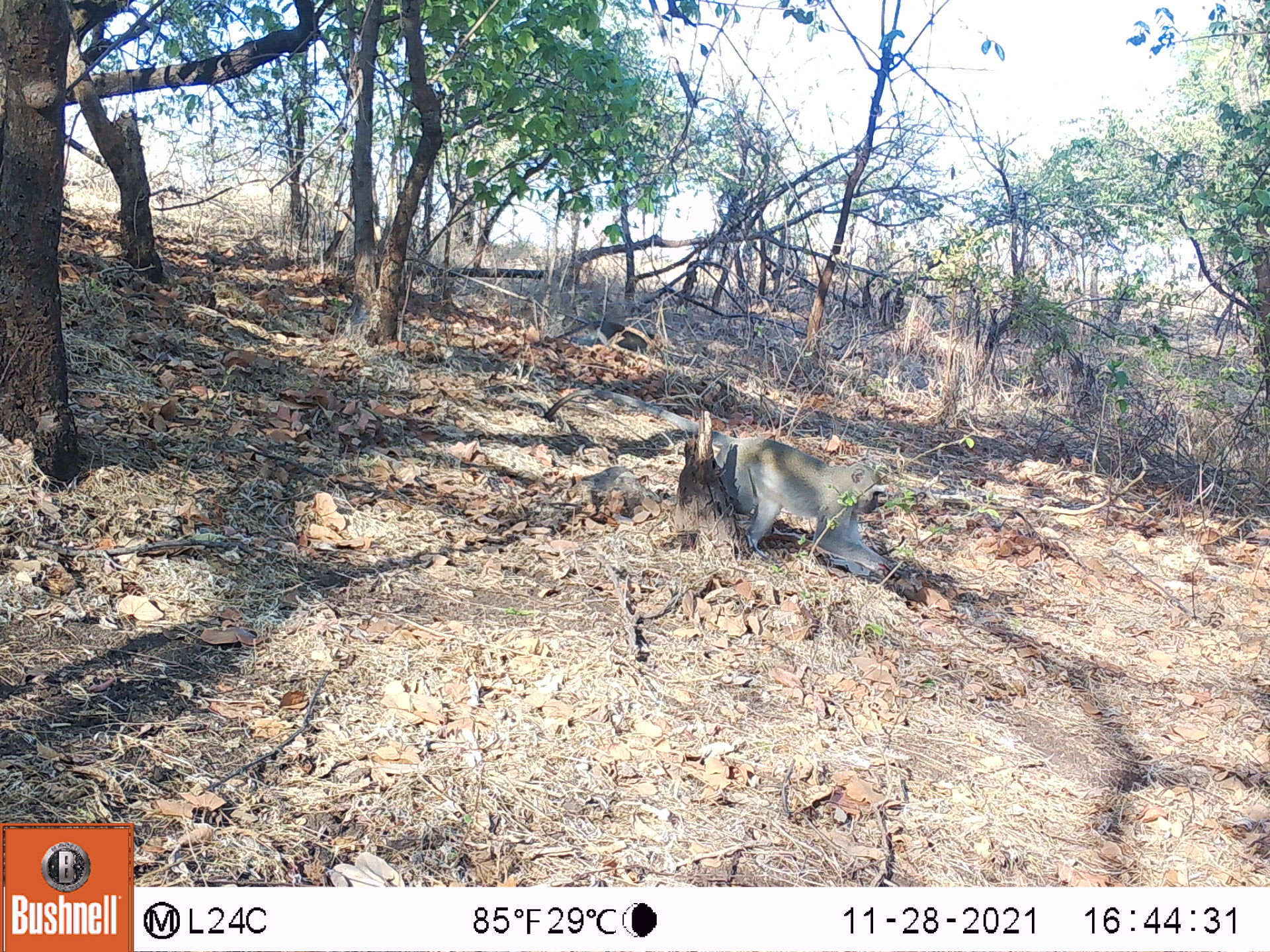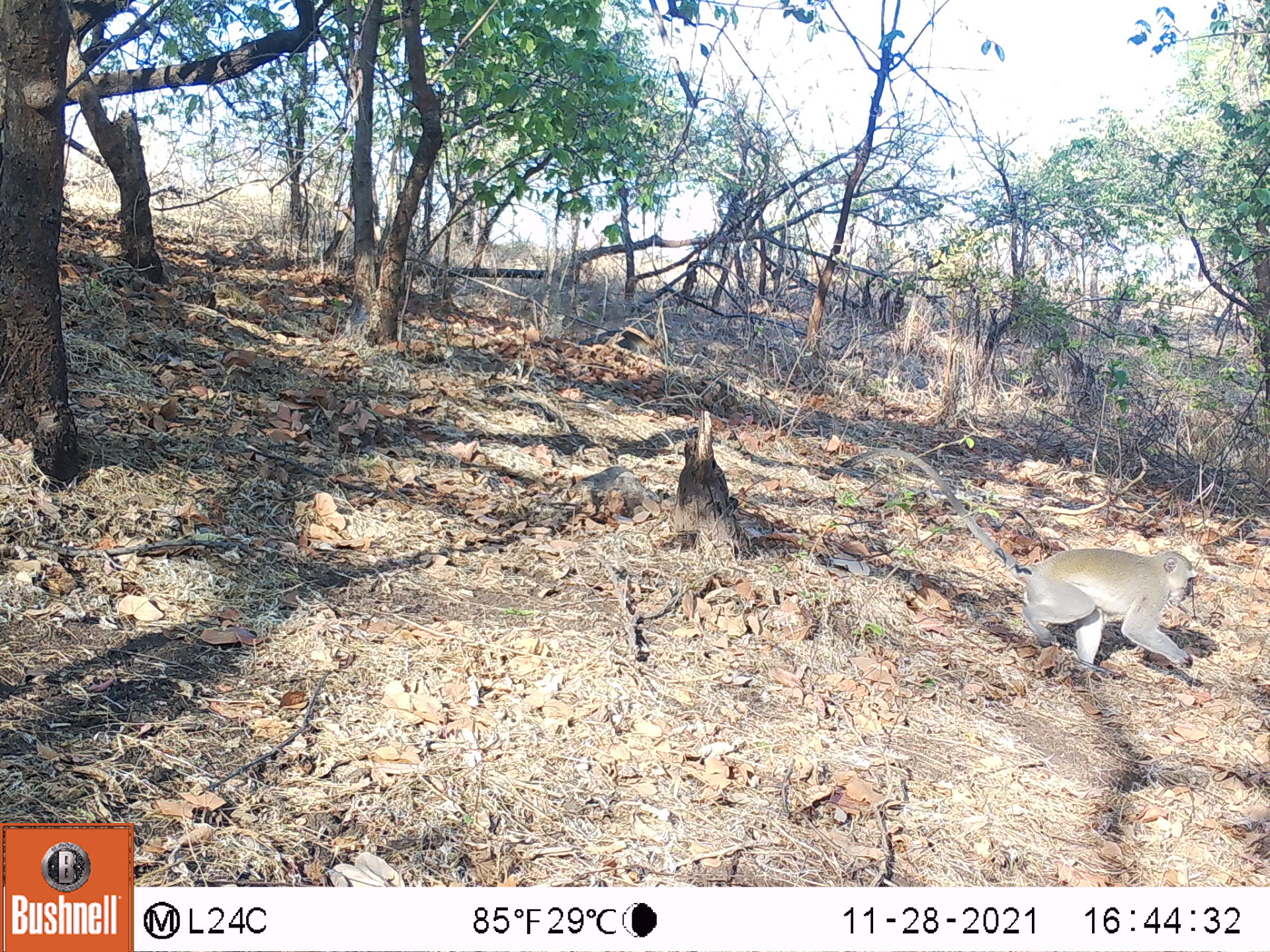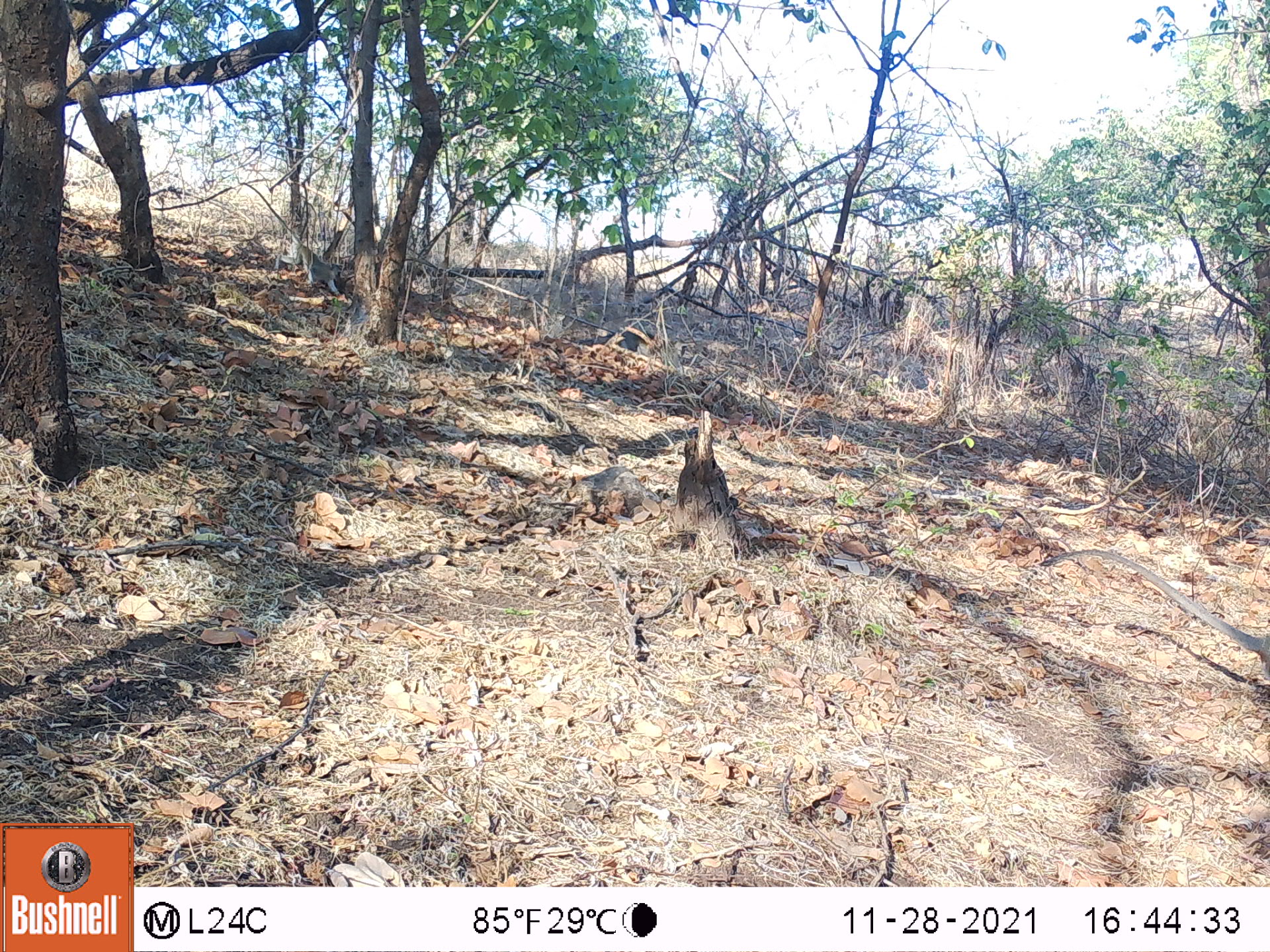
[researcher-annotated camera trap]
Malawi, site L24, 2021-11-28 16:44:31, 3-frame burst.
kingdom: Animalia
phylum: Chordata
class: Mammalia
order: Primates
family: Cercopithecidae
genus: Chlorocebus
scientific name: Chlorocebus pygerythrus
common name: vervet monkey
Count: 1.